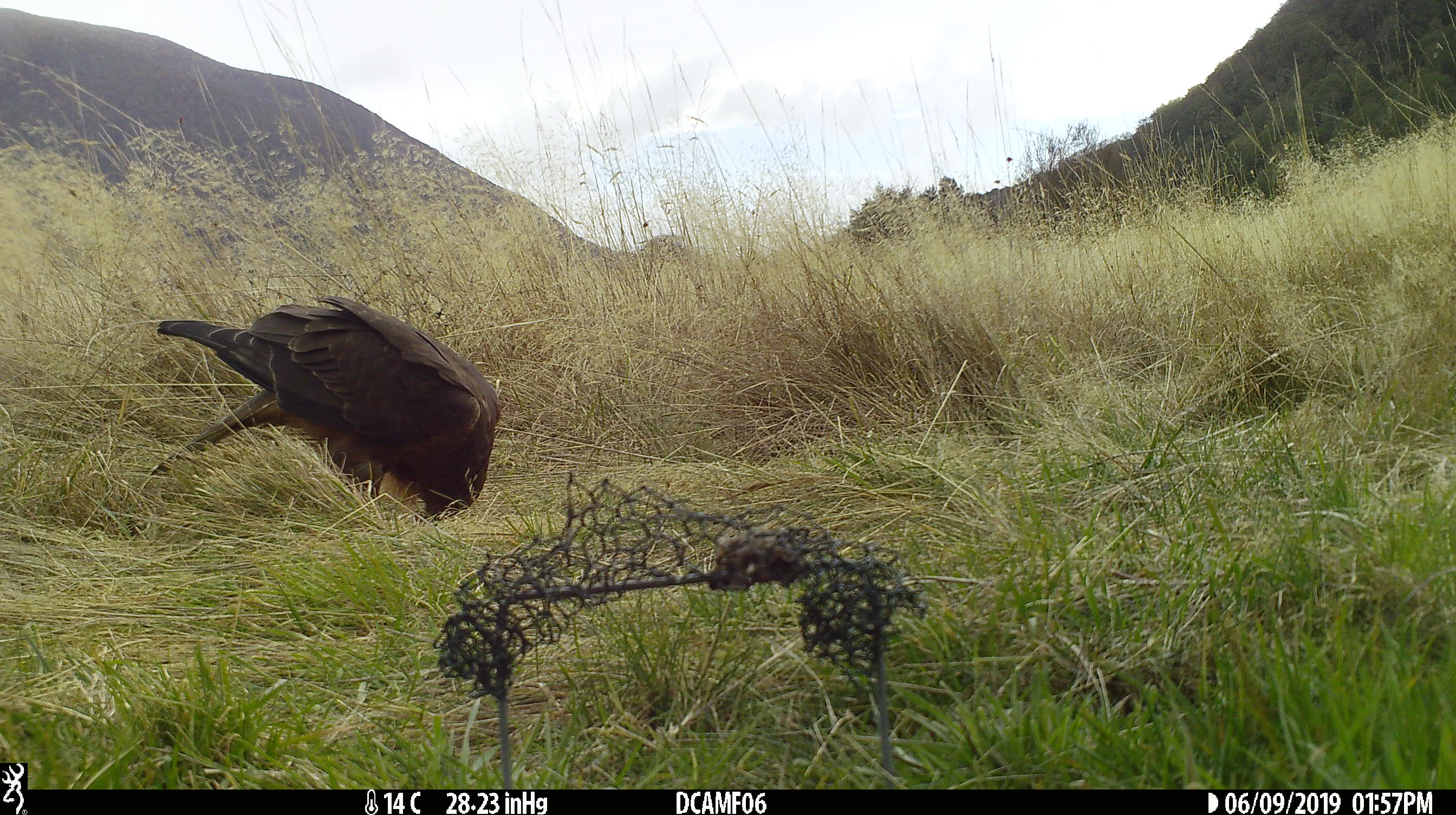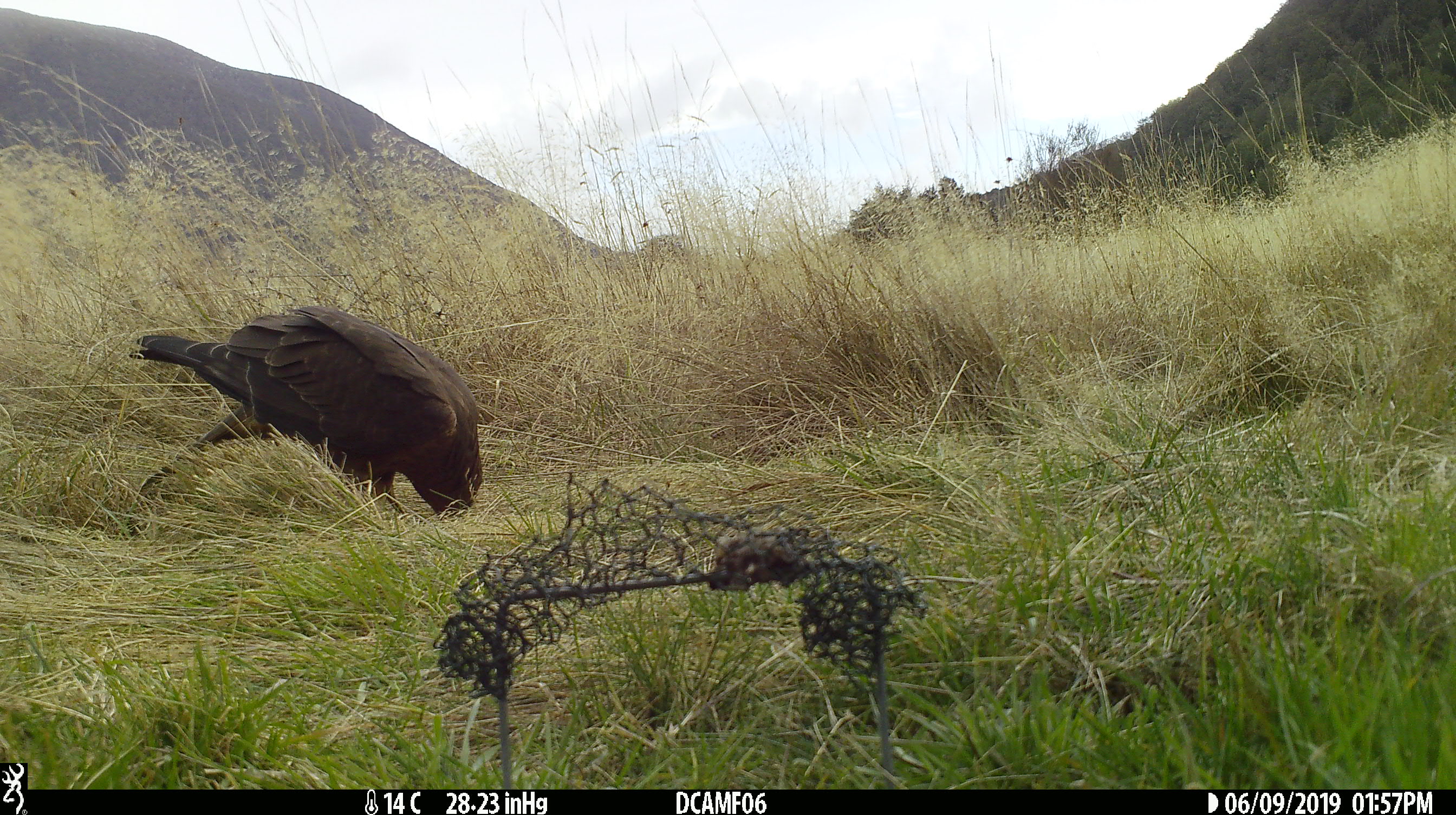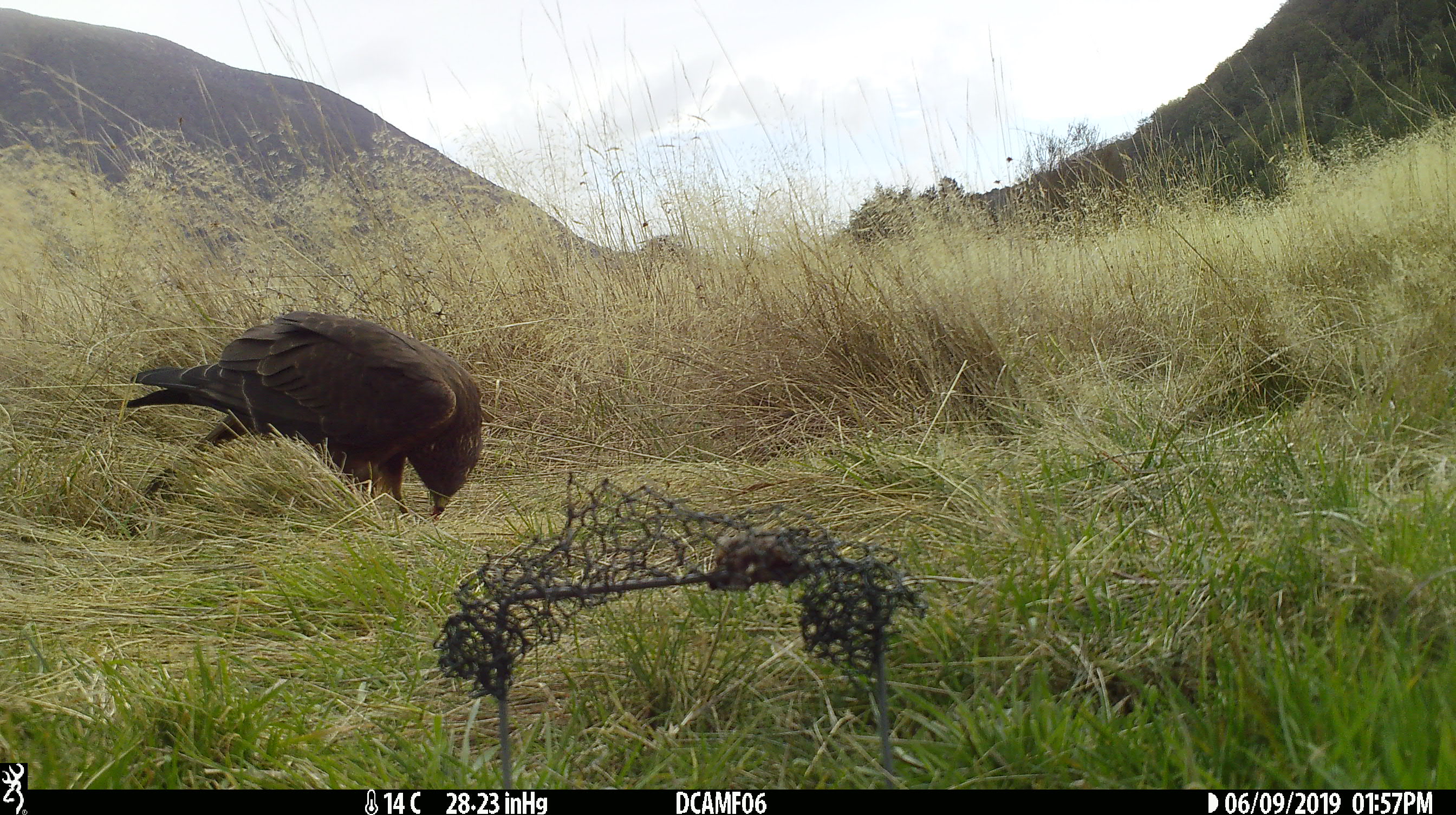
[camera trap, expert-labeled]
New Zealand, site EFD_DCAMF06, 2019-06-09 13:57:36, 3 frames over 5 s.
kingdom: Animalia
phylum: Chordata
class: Aves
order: Accipitriformes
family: Accipitridae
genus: Circus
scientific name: Circus approximans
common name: swamp harrier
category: harrier